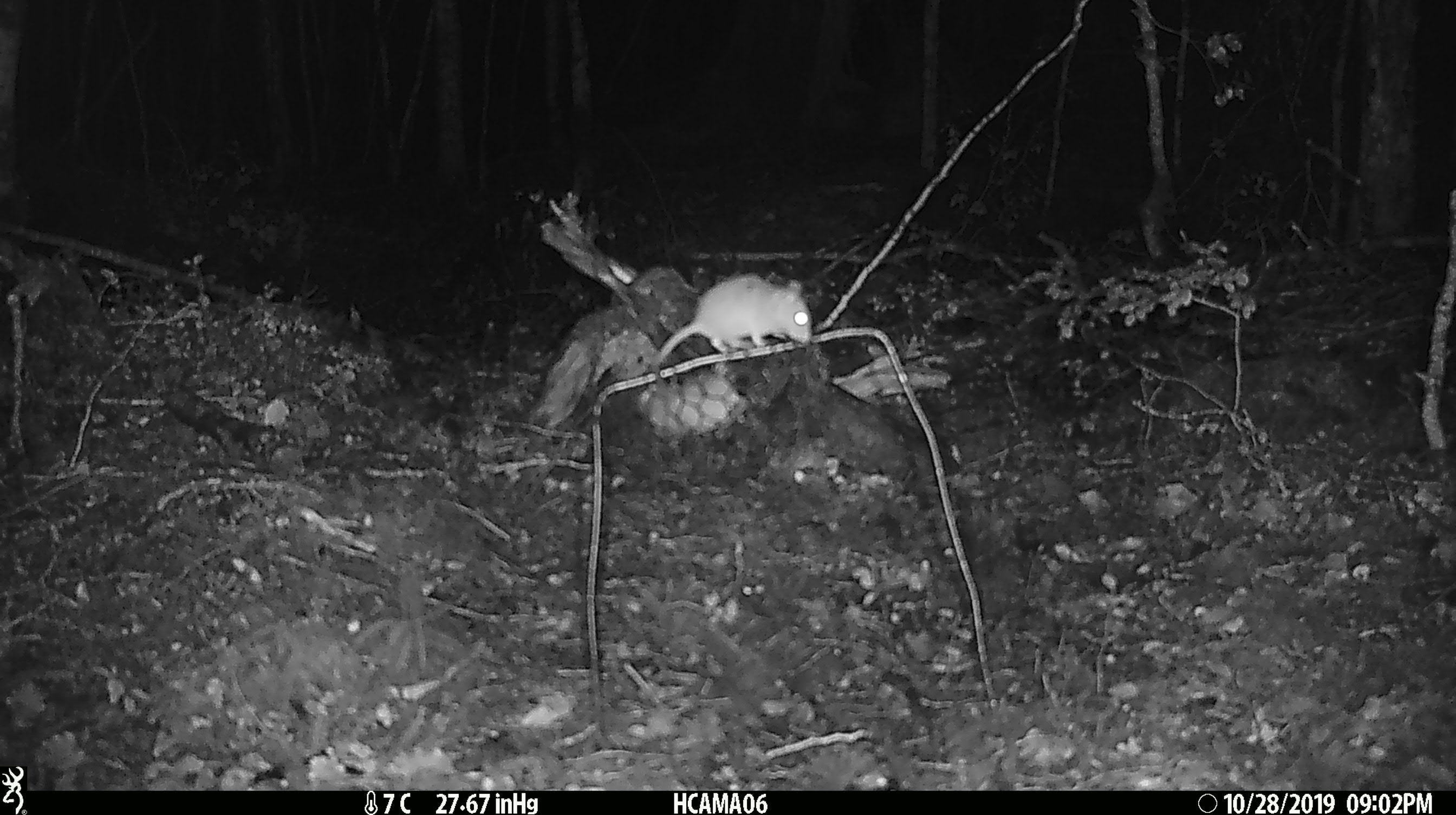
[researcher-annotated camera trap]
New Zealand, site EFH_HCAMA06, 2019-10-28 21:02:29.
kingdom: Animalia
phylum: Chordata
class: Mammalia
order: Rodentia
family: Muridae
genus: Mus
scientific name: Mus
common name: mouse